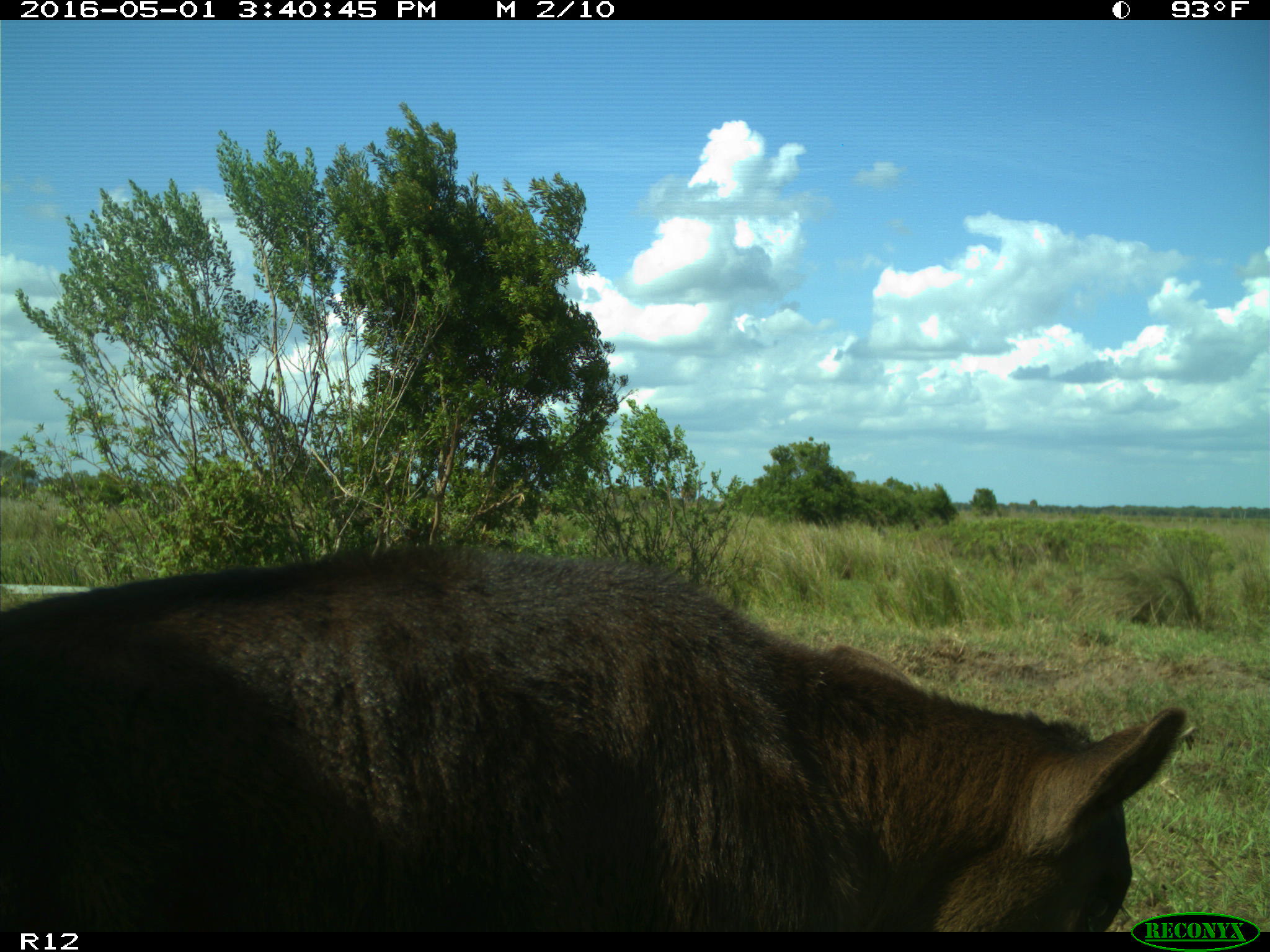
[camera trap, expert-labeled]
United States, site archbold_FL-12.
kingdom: Animalia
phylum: Chordata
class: Mammalia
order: Artiodactyla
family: Bovidae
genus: Bos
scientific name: Bos taurus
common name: domestic cow